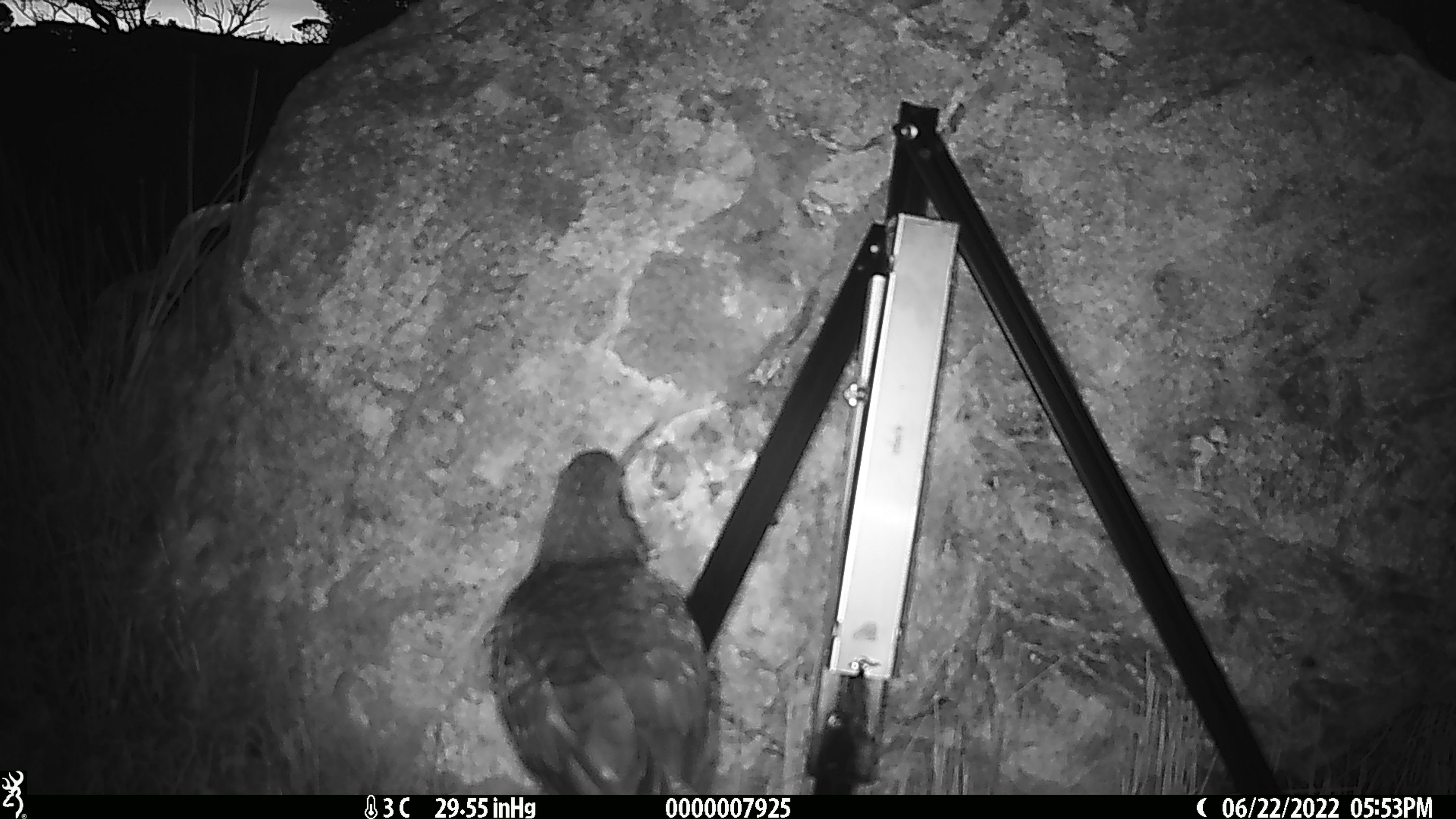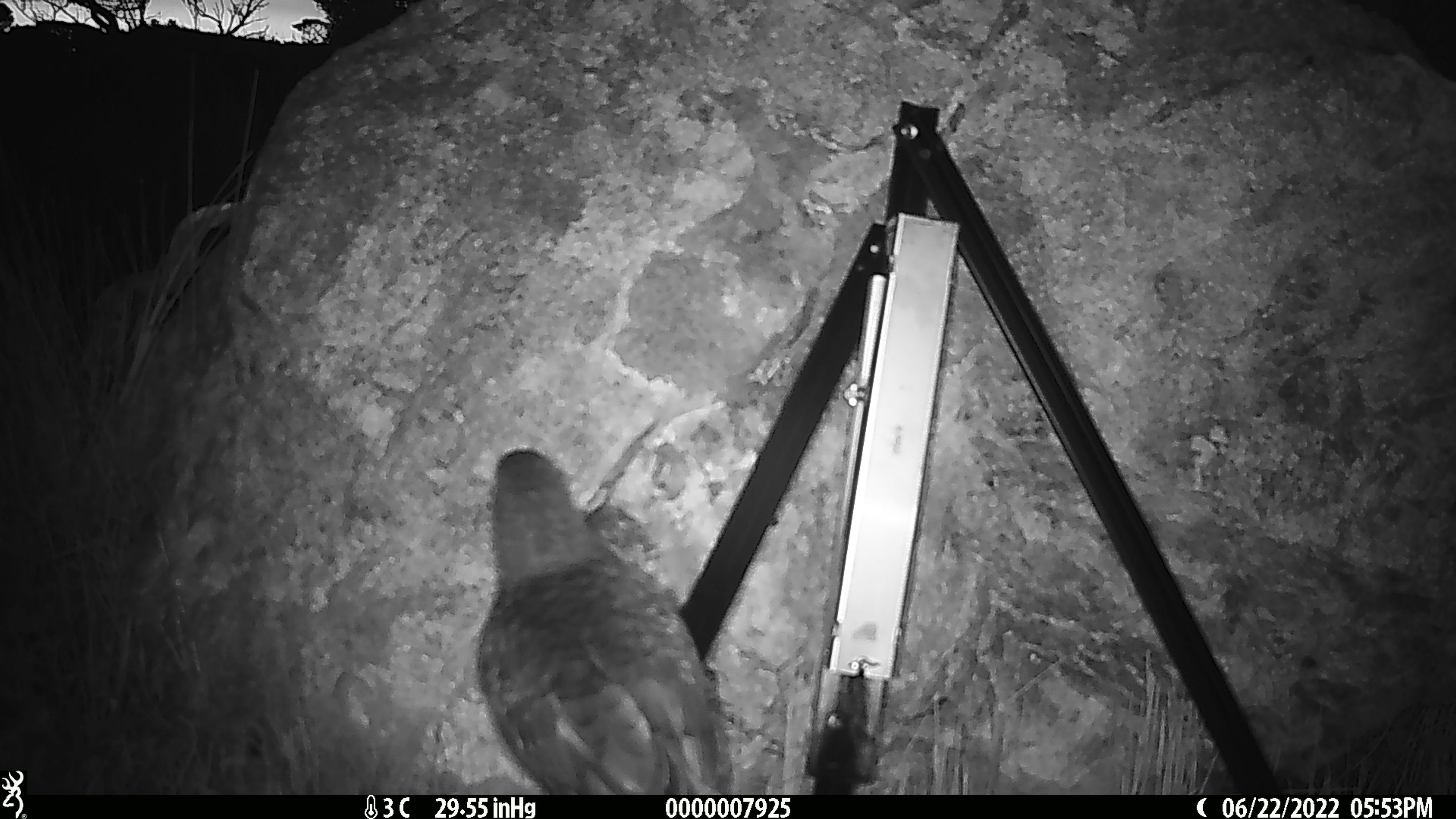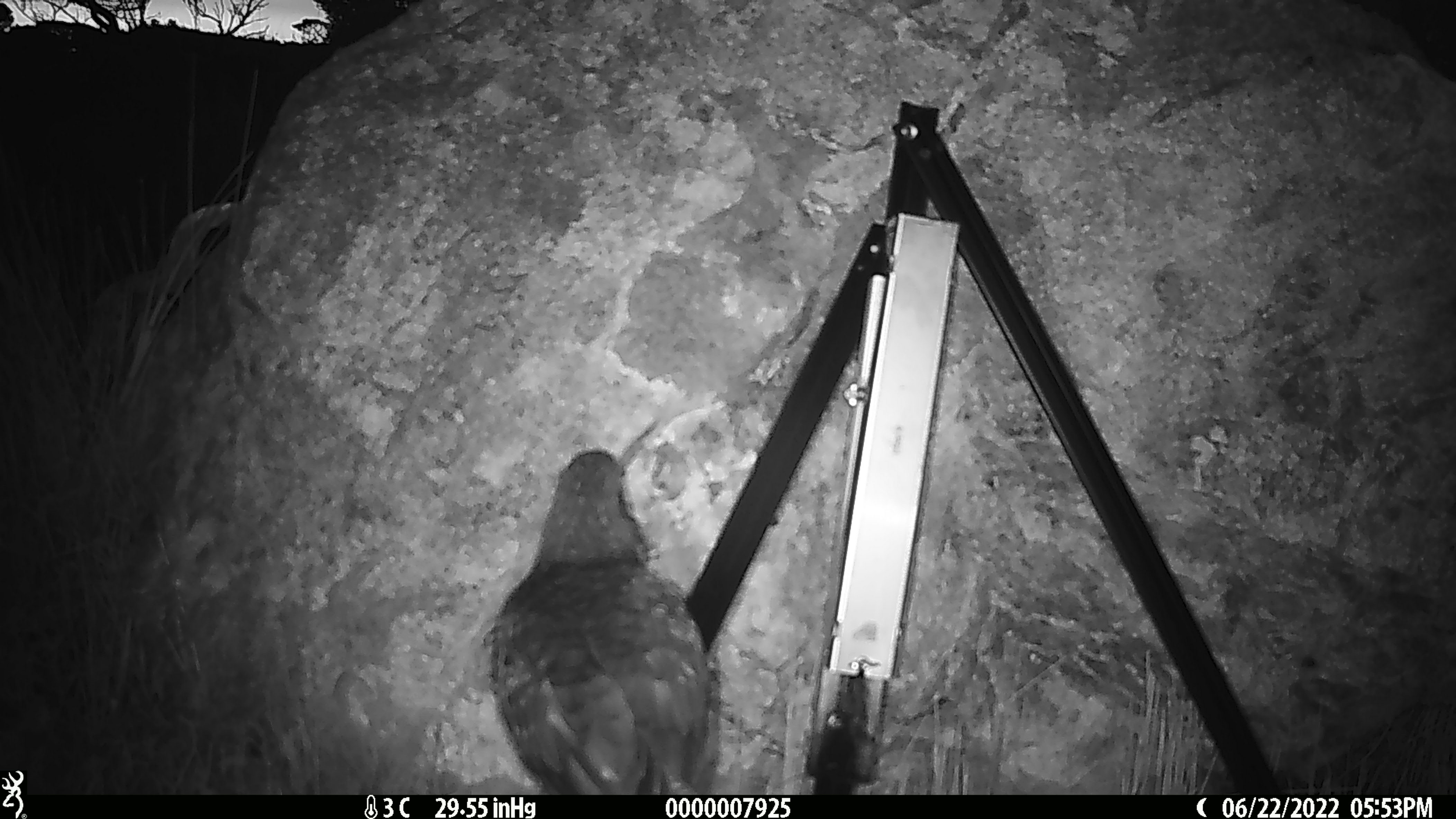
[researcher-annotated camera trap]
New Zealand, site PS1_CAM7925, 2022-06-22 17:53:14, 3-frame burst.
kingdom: Animalia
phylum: Chordata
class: Aves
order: Psittaciformes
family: Strigopidae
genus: Nestor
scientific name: Nestor notabilis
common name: kea